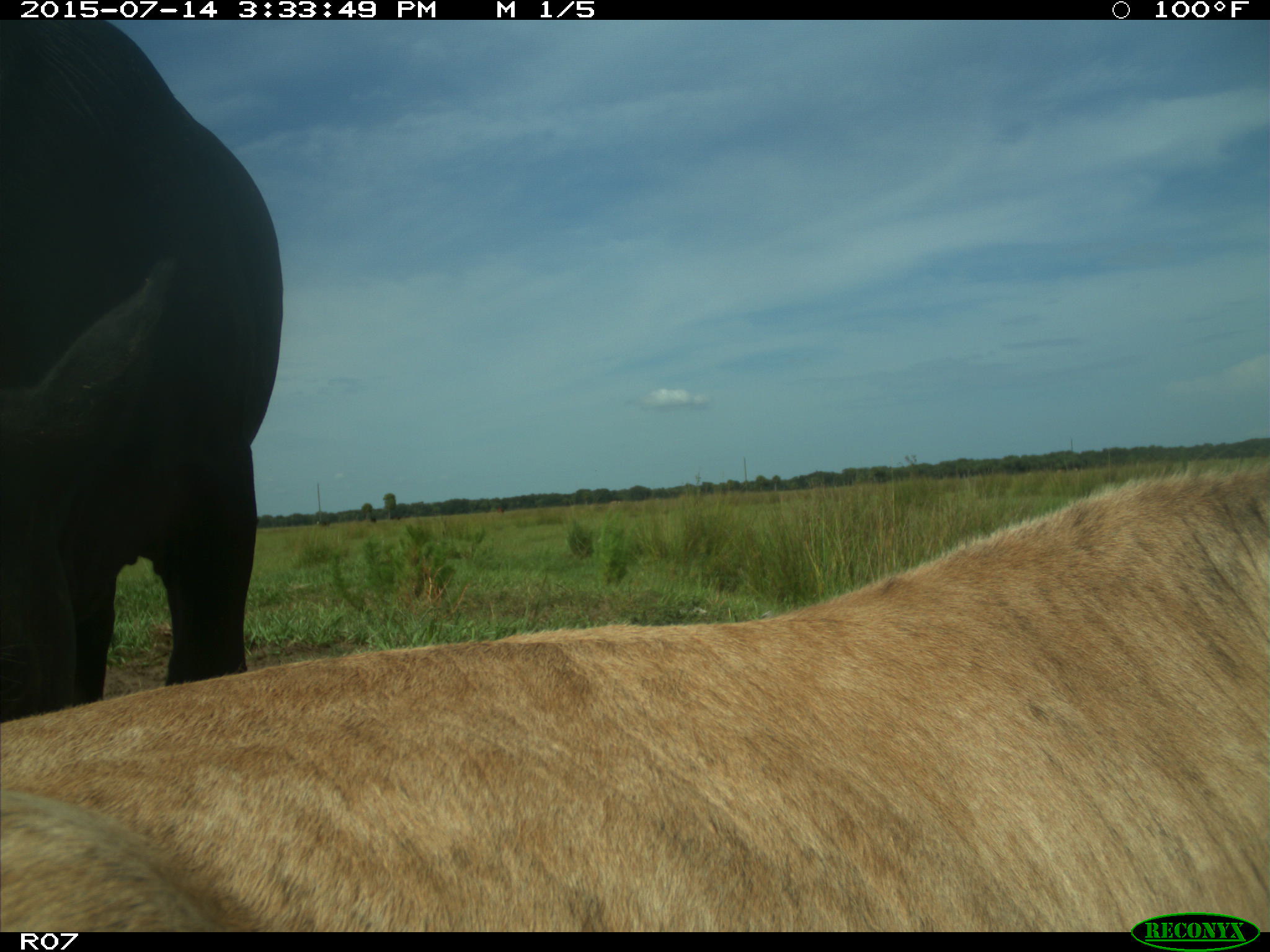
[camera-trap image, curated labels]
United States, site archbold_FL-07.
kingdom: Animalia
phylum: Chordata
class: Mammalia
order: Artiodactyla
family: Bovidae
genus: Bos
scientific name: Bos taurus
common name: domestic cow